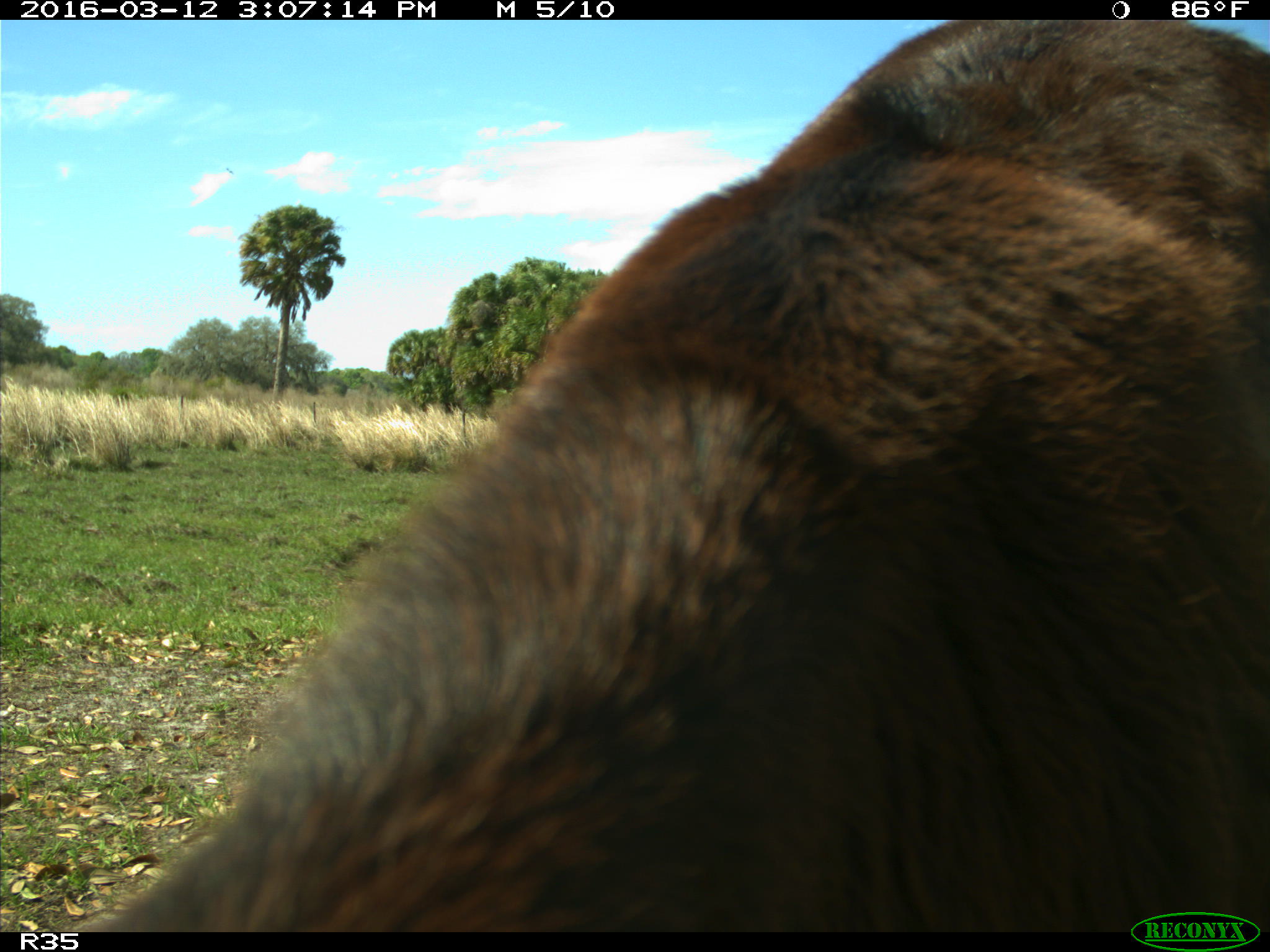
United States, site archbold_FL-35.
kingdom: Animalia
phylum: Chordata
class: Mammalia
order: Artiodactyla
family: Bovidae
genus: Bos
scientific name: Bos taurus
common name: domestic cow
Bos taurus (domestic cow).